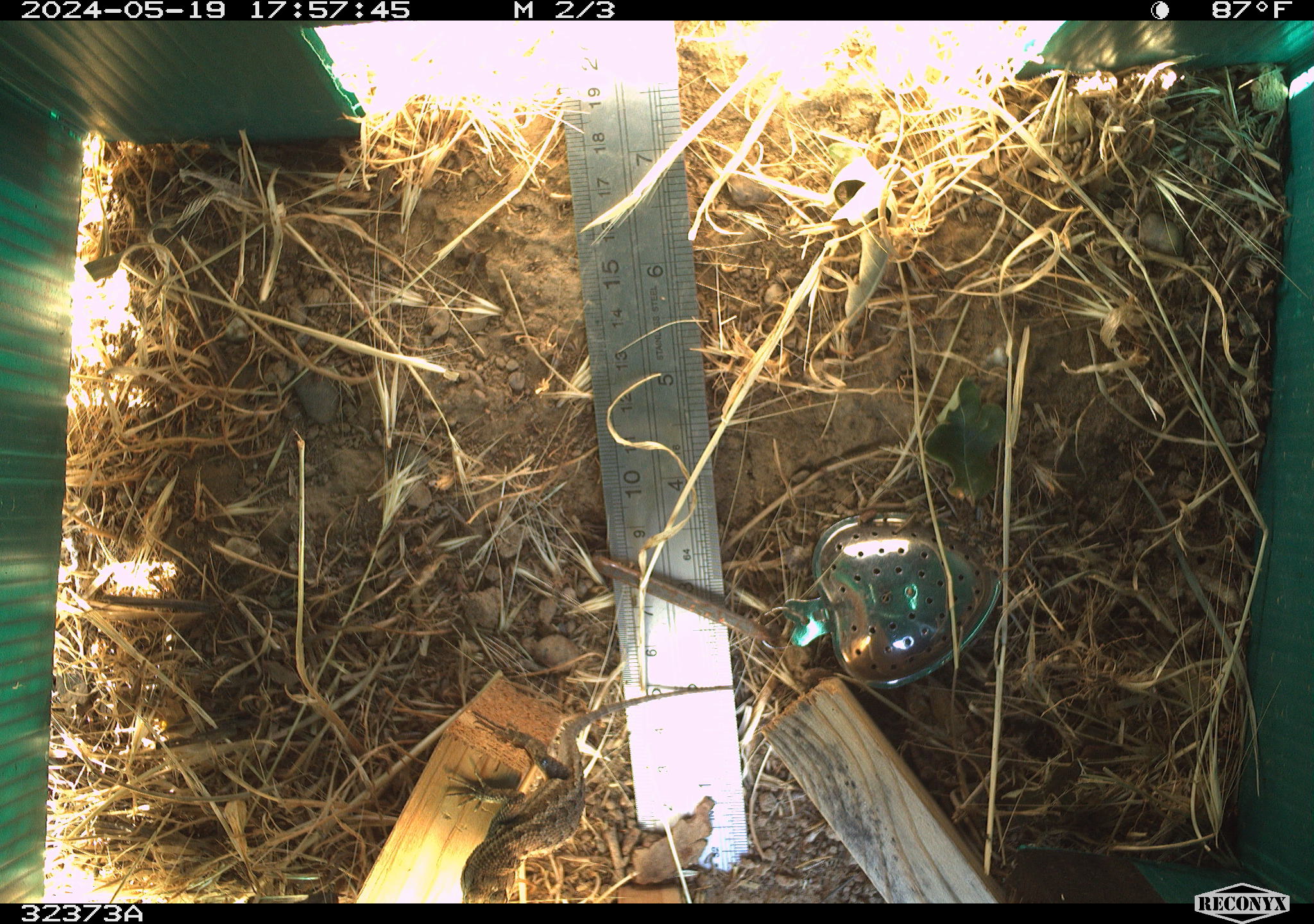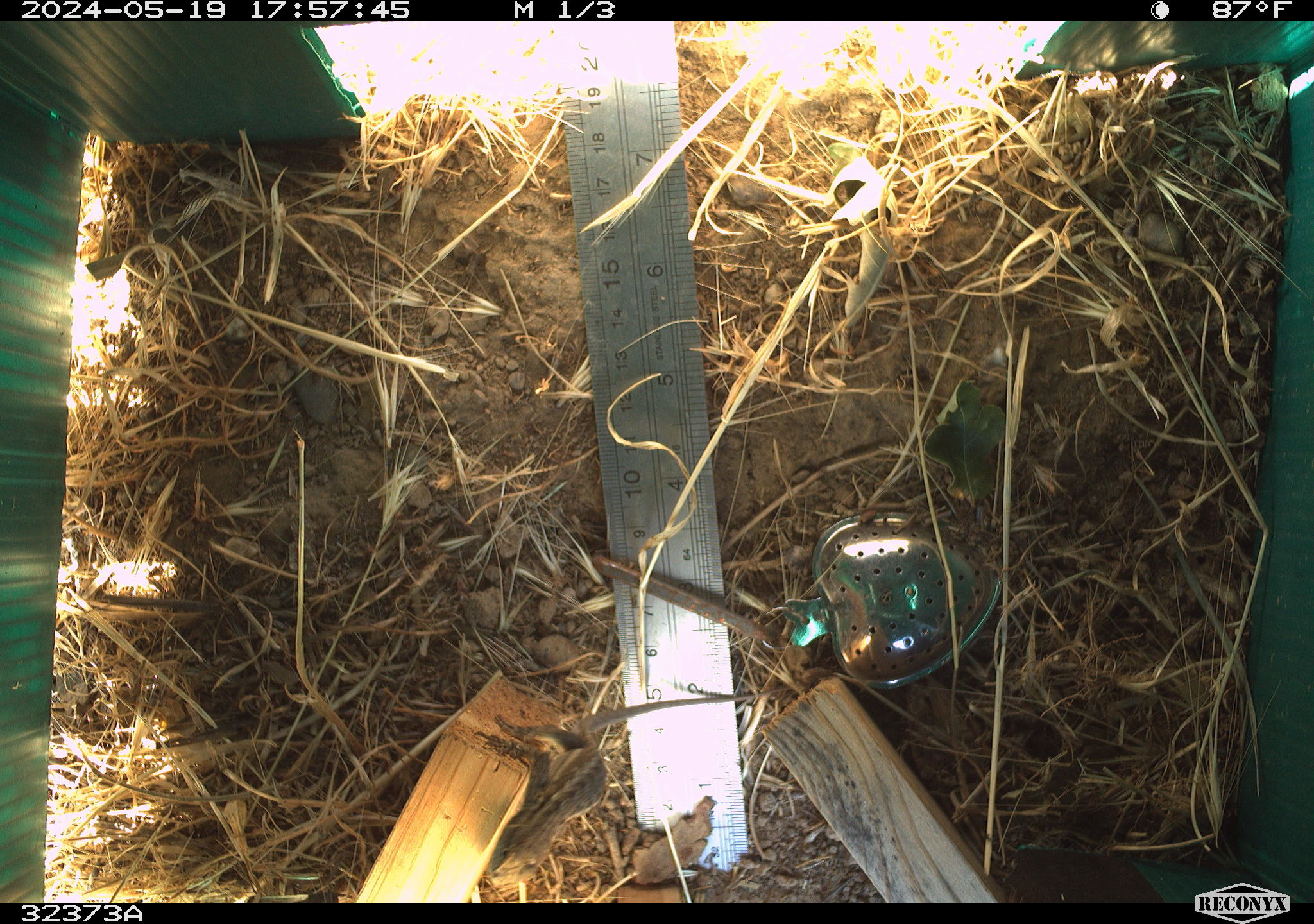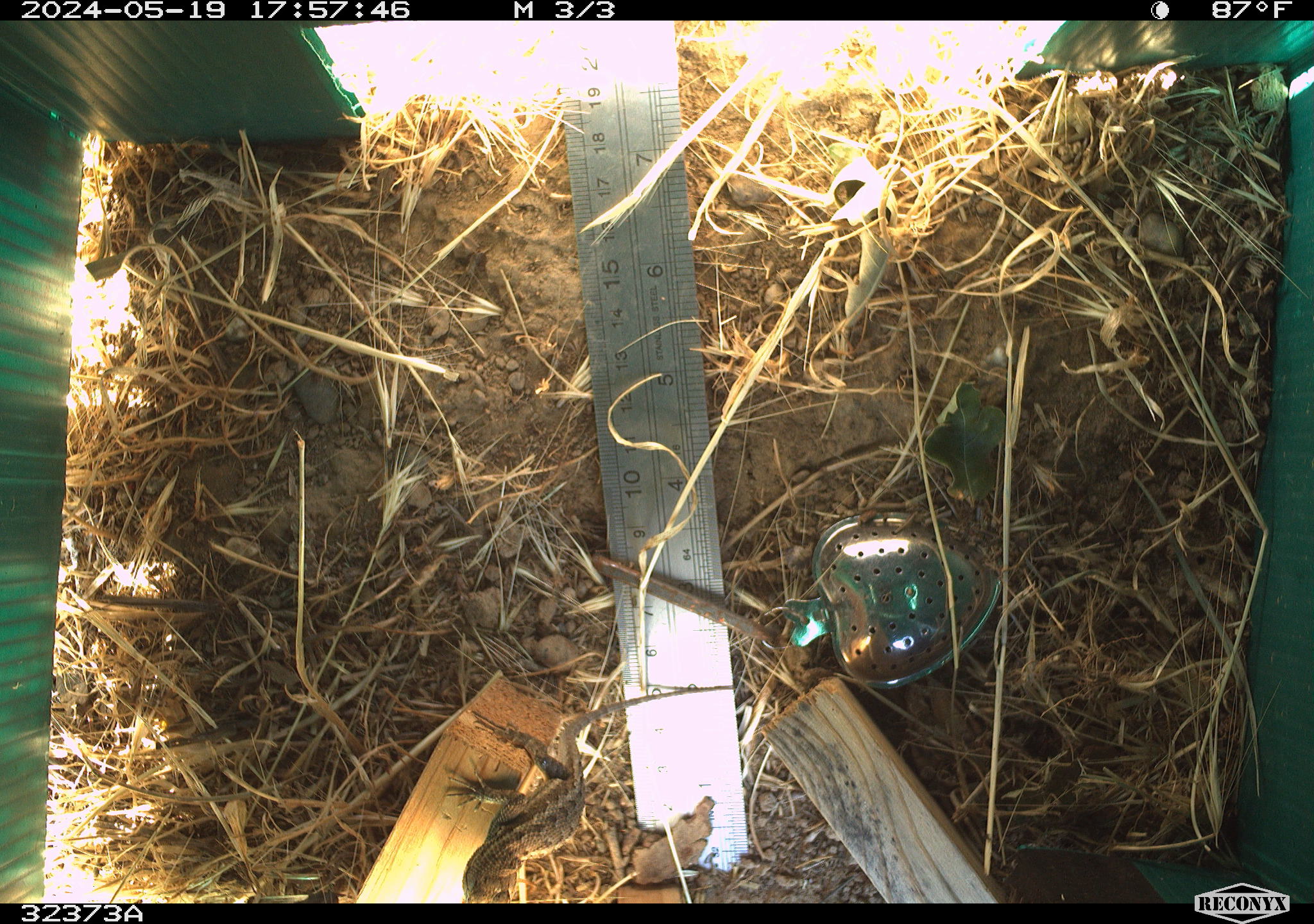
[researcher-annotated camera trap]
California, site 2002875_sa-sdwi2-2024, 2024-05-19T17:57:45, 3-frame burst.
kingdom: Animalia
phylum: Chordata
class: Reptilia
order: Squamata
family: Phrynosomatidae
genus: Sceloporus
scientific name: Sceloporus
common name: spiny lizards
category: sceloporus species